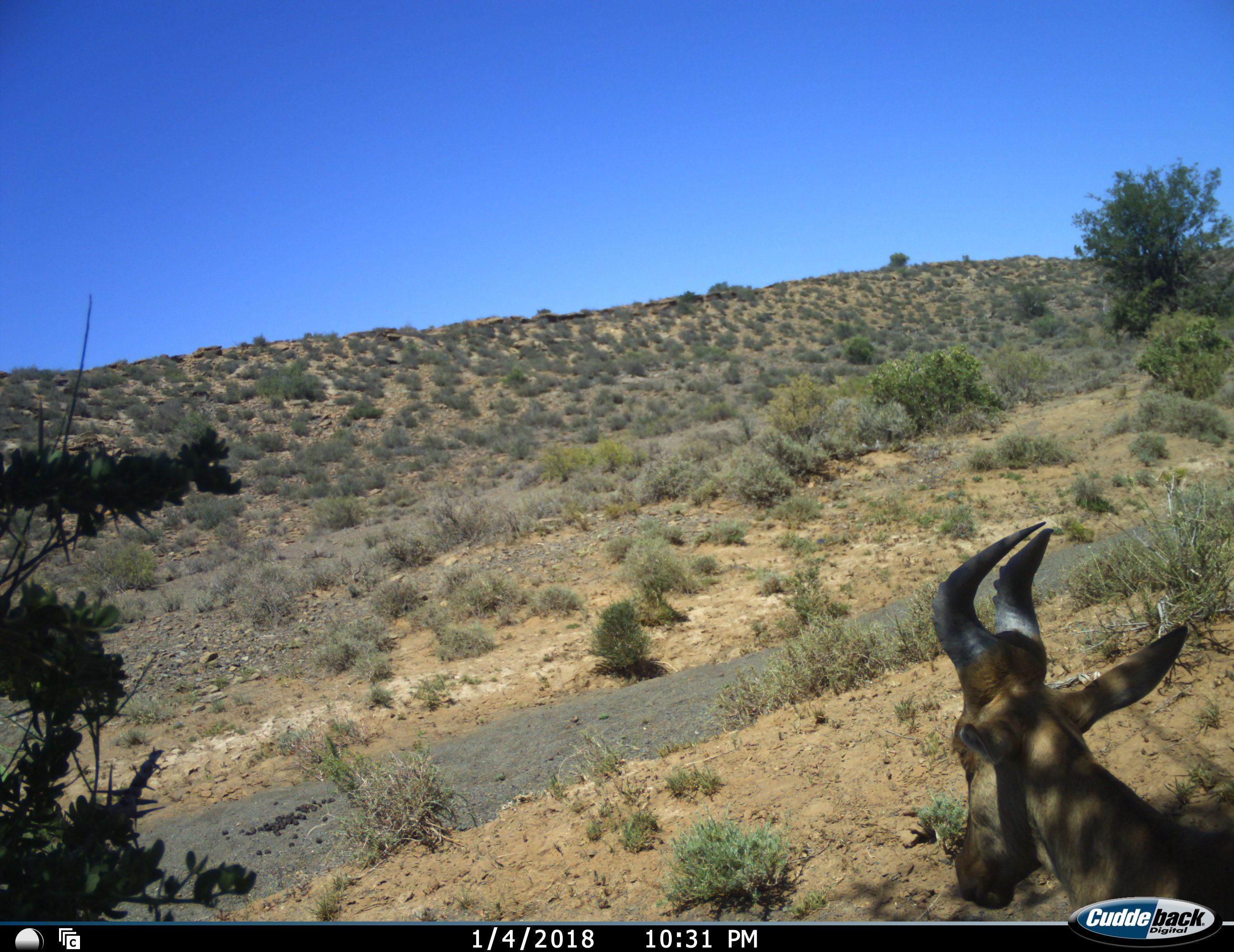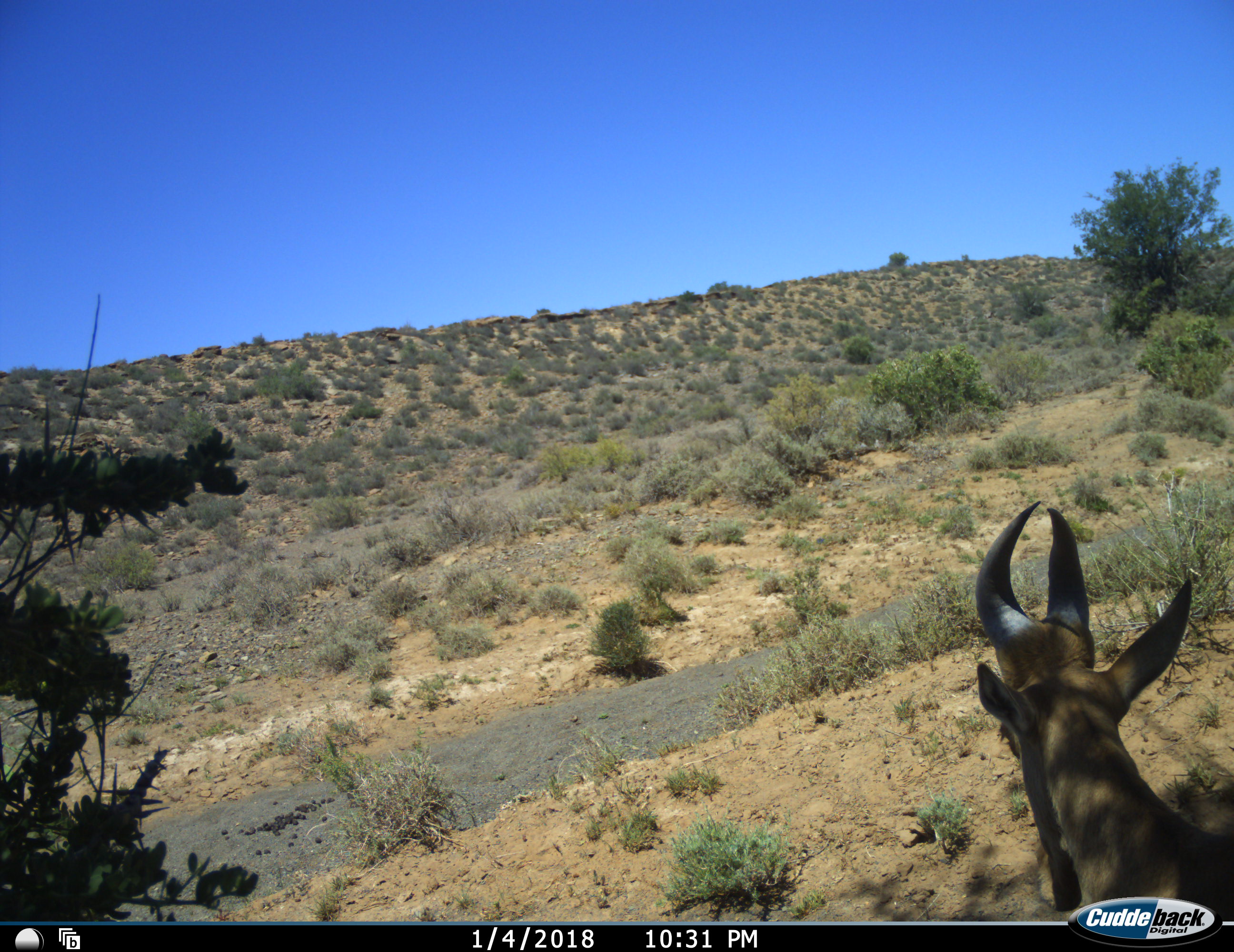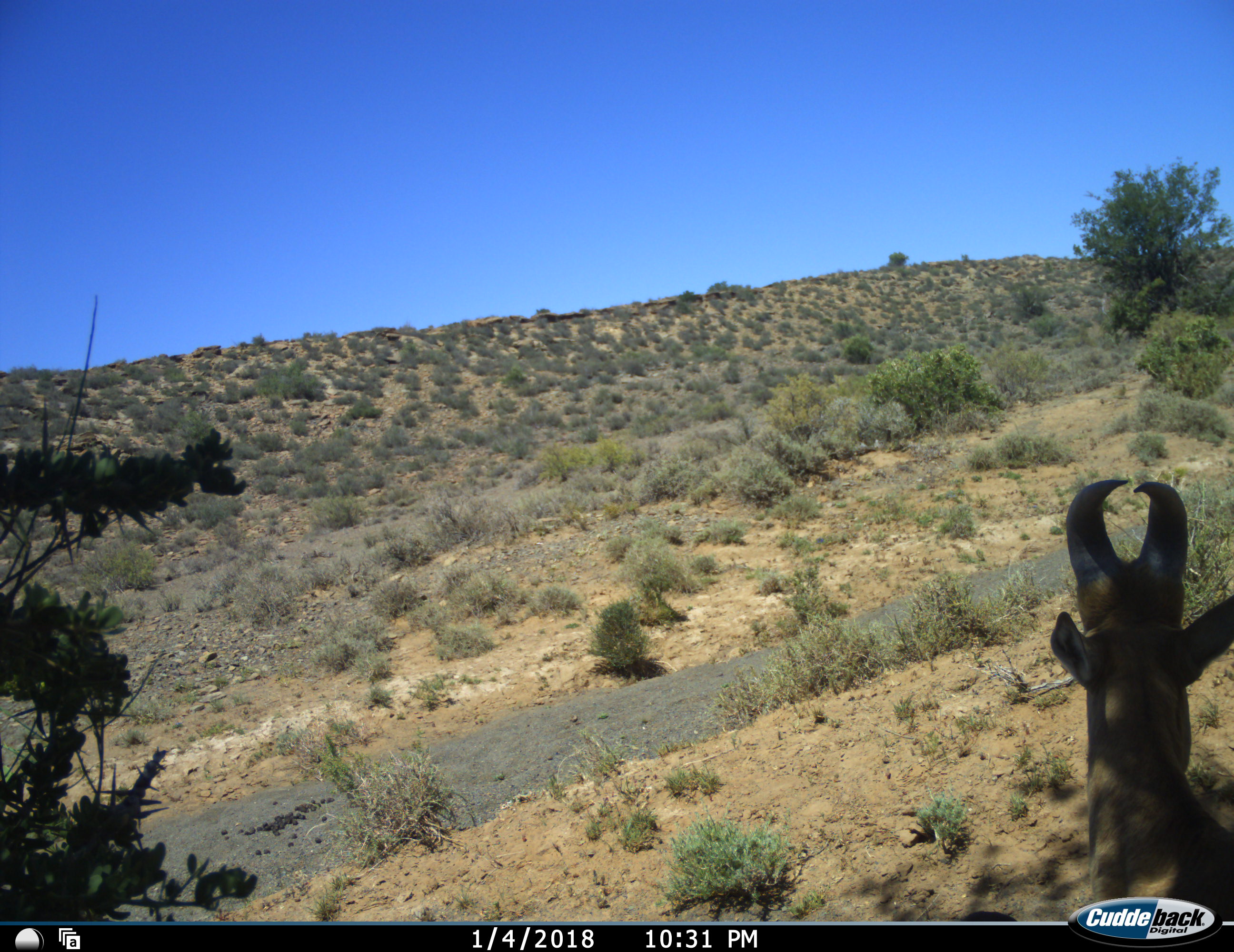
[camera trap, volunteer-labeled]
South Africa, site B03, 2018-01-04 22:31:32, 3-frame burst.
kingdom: Animalia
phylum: Chordata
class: Mammalia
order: Artiodactyla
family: Bovidae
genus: Alcelaphus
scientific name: Alcelaphus buselaphus caama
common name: red hartebeest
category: hartebeestred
Hartebeestred (red hartebeest) (Alcelaphus buselaphus caama), count 1. Behavior (volunteer vote fractions): standing 60%, resting 30%, moving 10%, interacting 0%. Young present (vote fraction): 0%. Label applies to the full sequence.